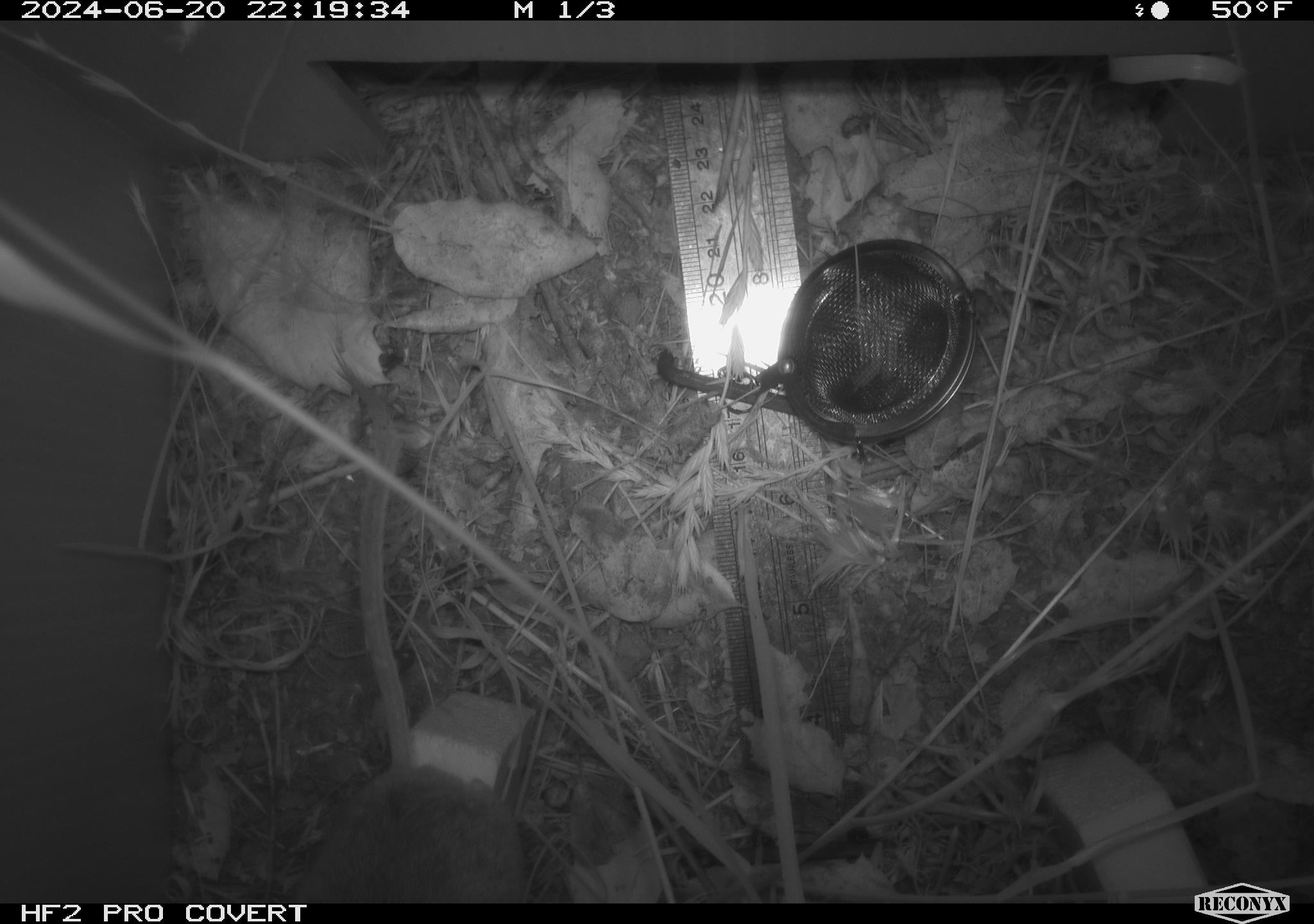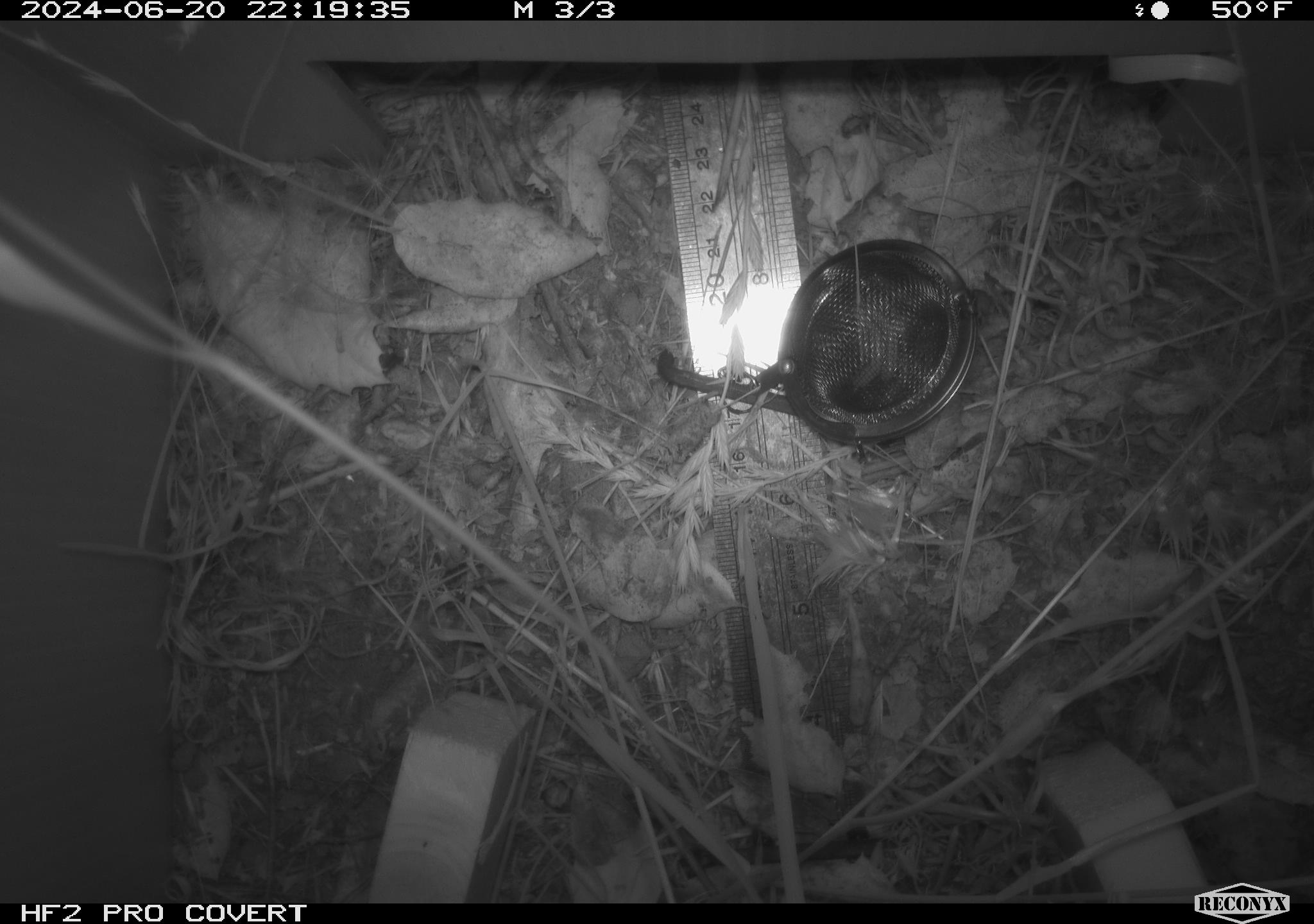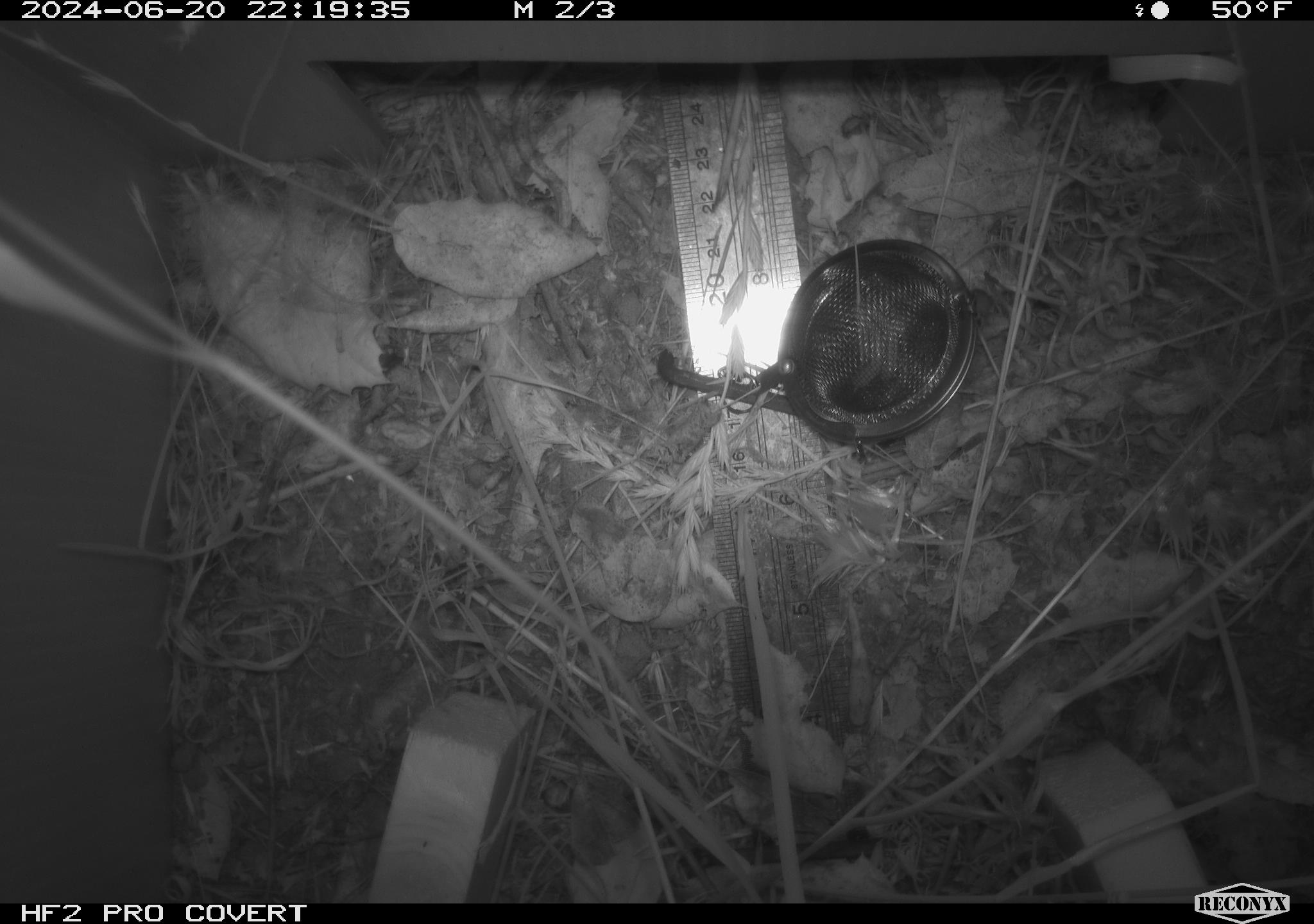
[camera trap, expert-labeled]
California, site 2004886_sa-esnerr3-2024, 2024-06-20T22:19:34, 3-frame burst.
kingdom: Animalia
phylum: Chordata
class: Mammalia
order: Rodentia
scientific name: Rodentia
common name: rodent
Rodent (Rodentia).